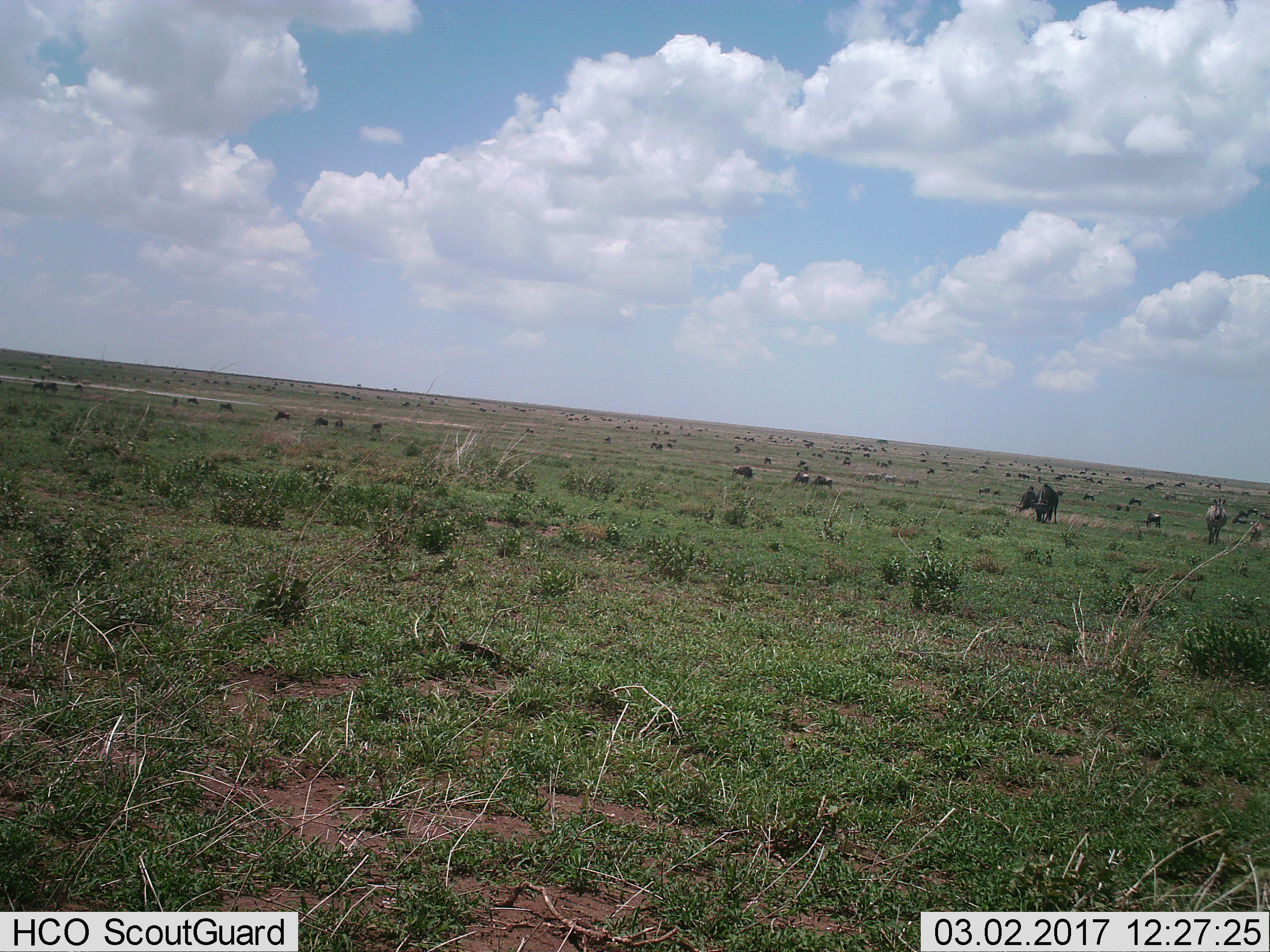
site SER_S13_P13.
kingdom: Animalia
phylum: Chordata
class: Mammalia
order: Artiodactyla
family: Bovidae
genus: Connochaetes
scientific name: Connochaetes taurinus taurinus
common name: blue wildebeest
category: wildebeestblue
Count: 51+.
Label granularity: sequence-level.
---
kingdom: Animalia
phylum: Chordata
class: Mammalia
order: Perissodactyla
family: Equidae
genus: Equus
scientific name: Equus quagga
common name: plains zebra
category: zebraplains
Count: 5.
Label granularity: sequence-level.